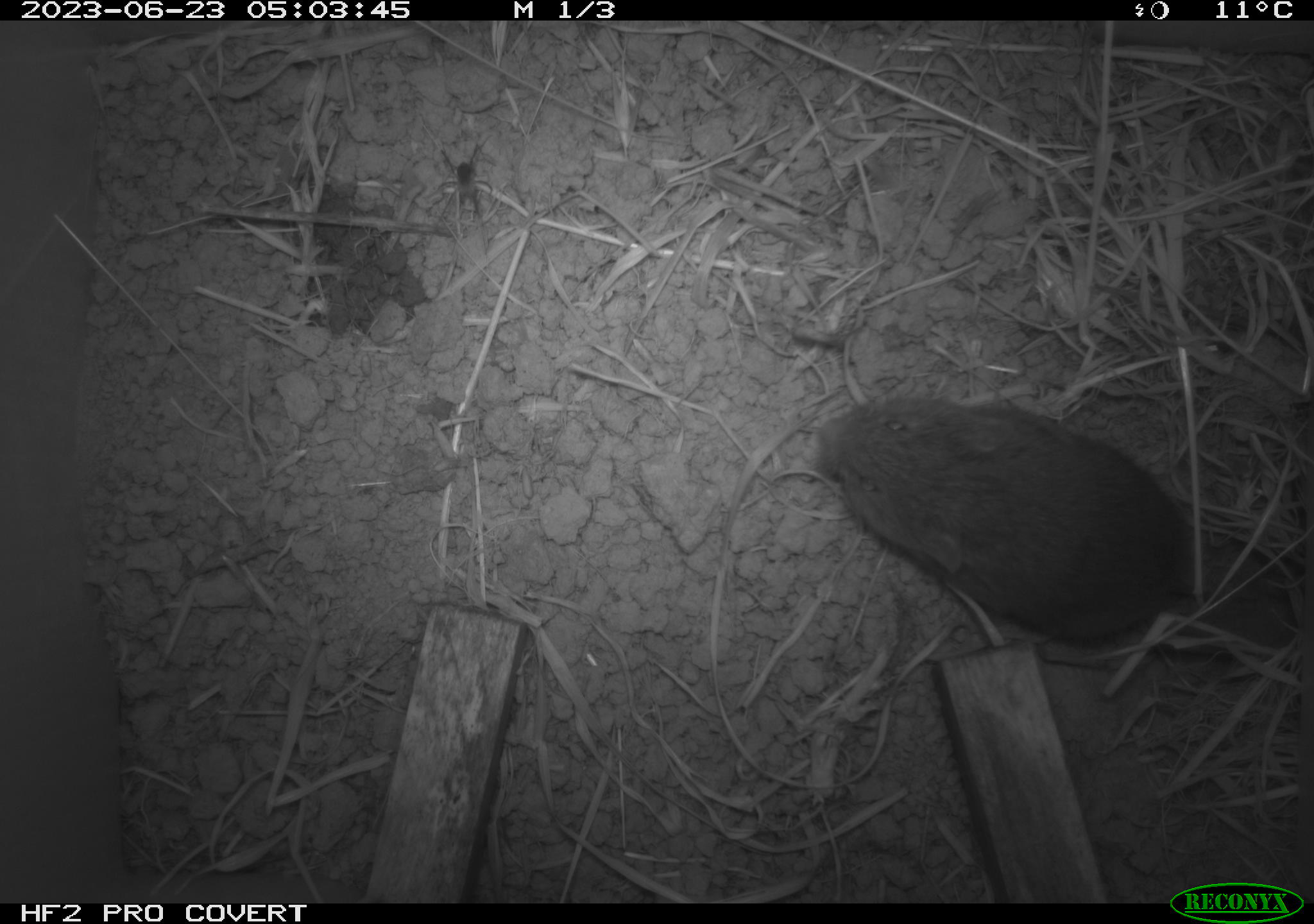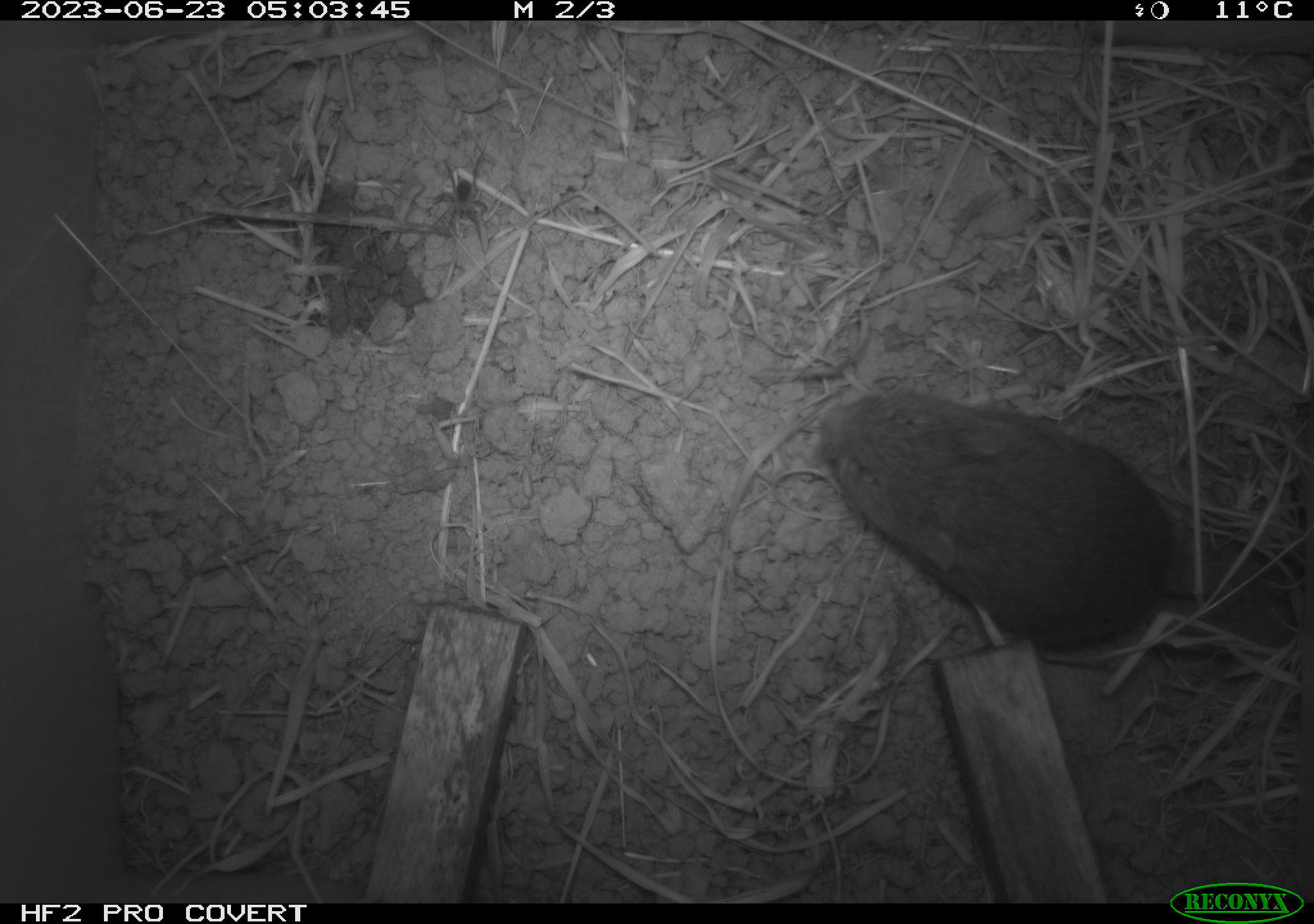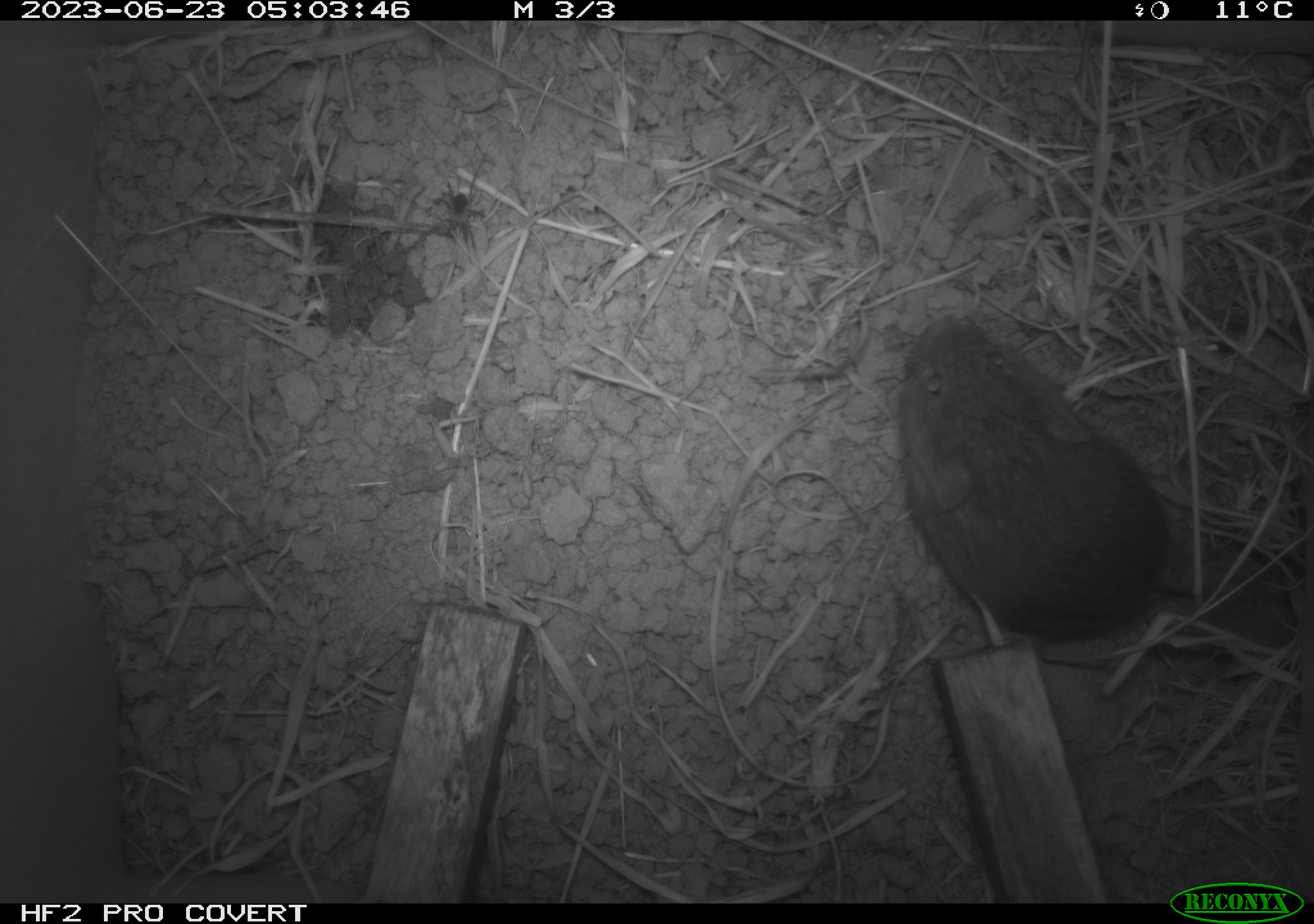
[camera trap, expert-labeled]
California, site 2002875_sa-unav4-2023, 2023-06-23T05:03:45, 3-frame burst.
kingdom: Animalia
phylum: Chordata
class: Mammalia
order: Rodentia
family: Cricetidae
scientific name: Arvicolinae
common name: voles, lemmings, and muskrats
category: arvicolinae subfamily